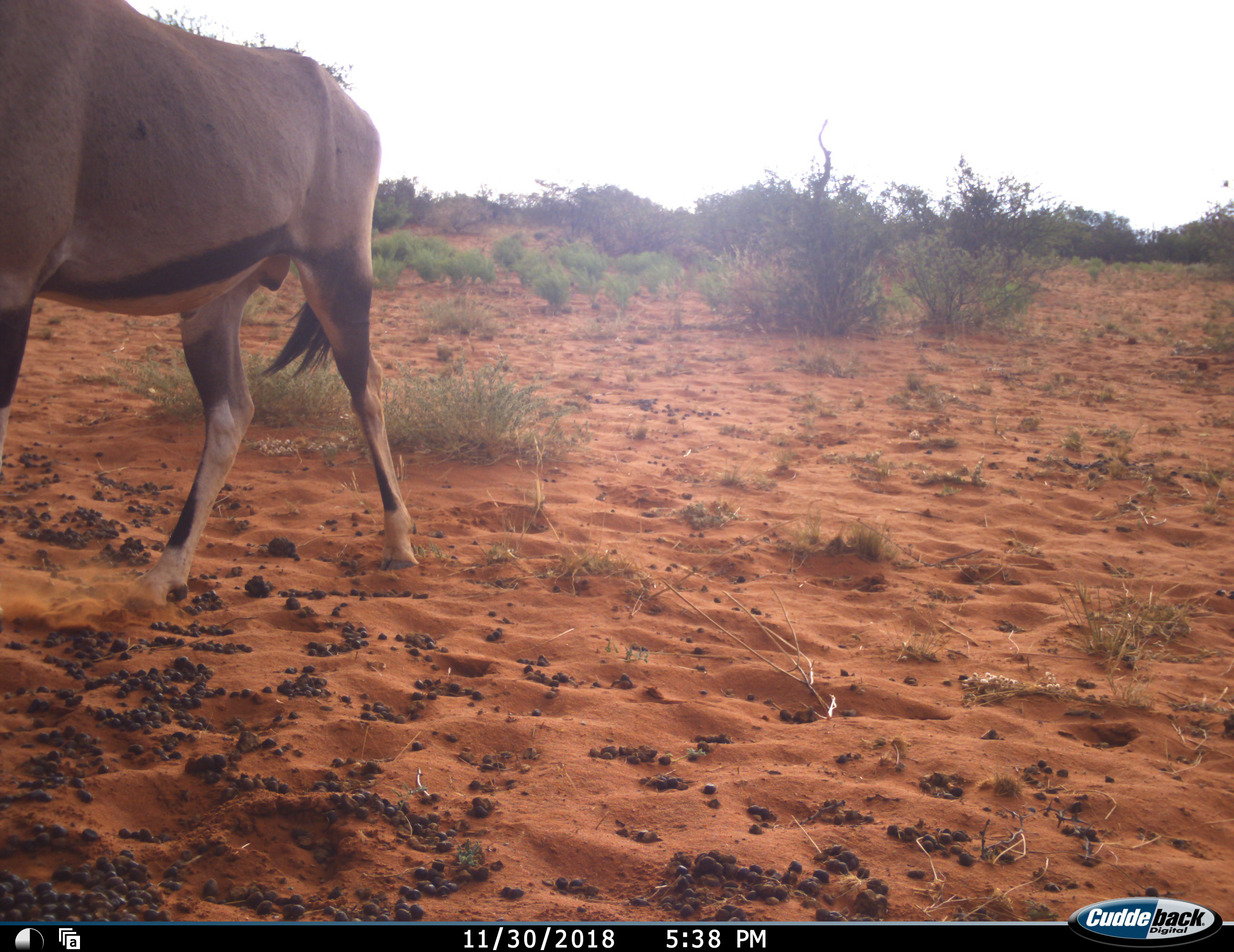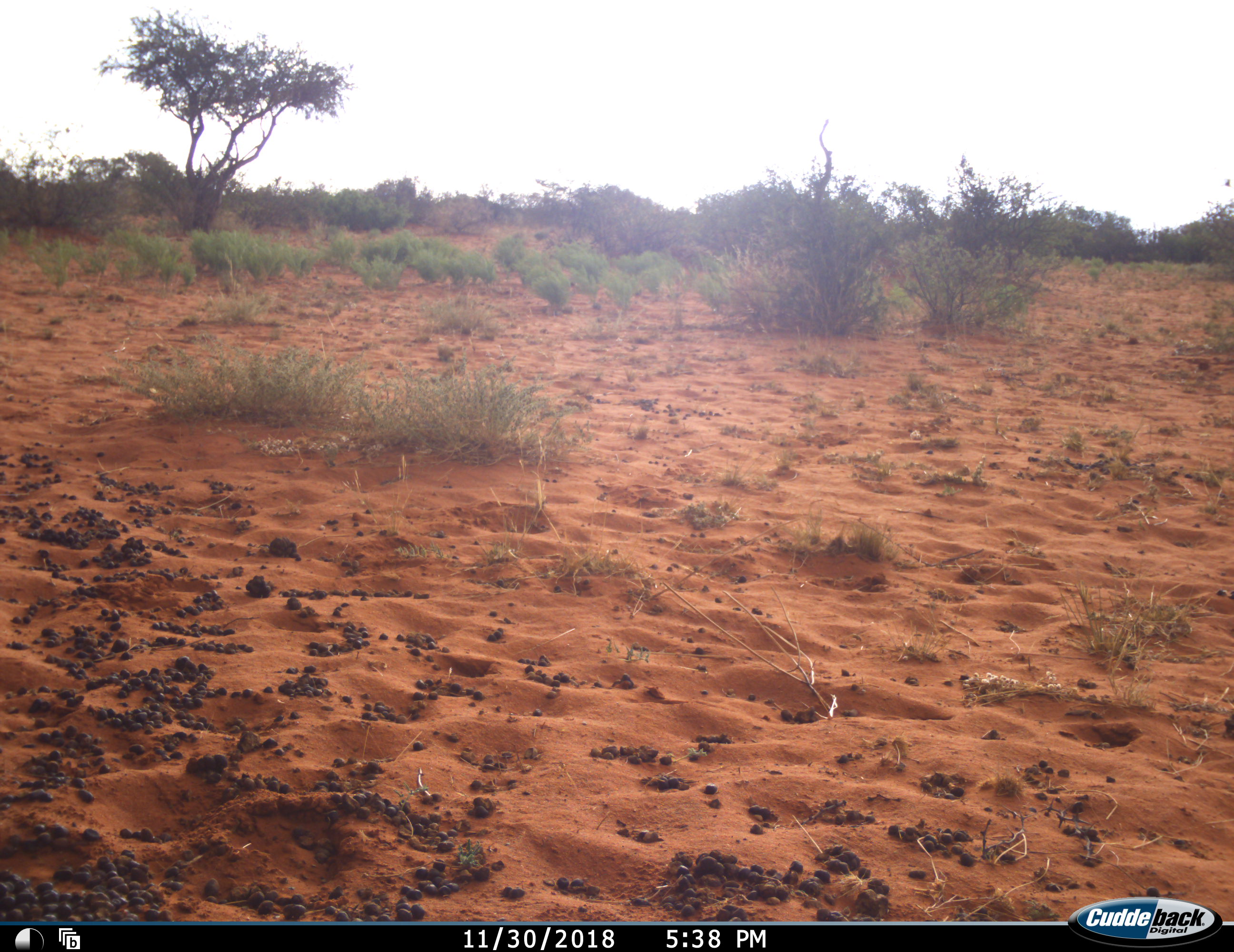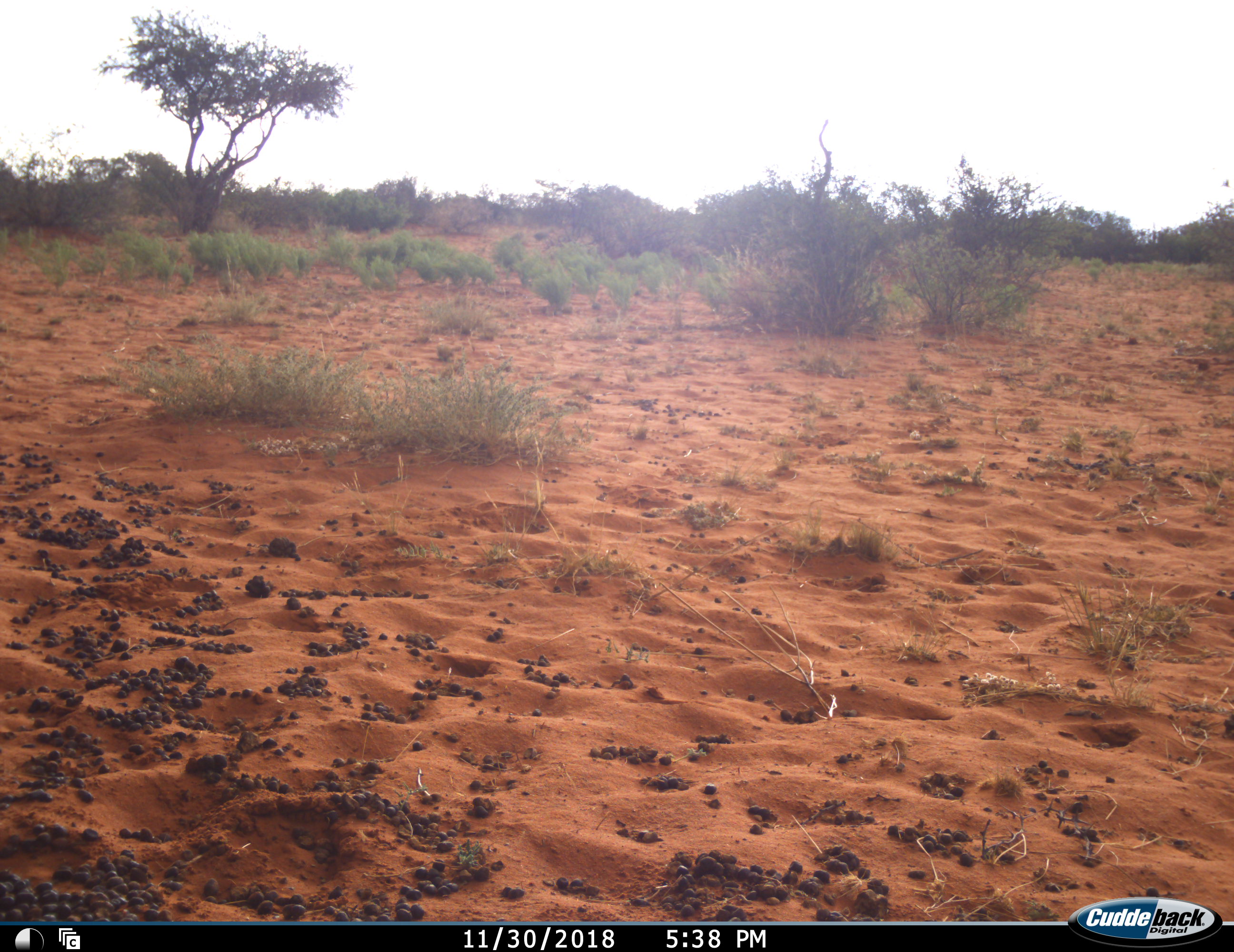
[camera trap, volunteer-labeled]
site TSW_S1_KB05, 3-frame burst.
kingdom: Animalia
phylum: Chordata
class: Mammalia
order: Artiodactyla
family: Bovidae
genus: Oryx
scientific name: Oryx gazella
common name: gemsbok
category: oryx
Oryx (gemsbok) (Oryx gazella), count 1. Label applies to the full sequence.